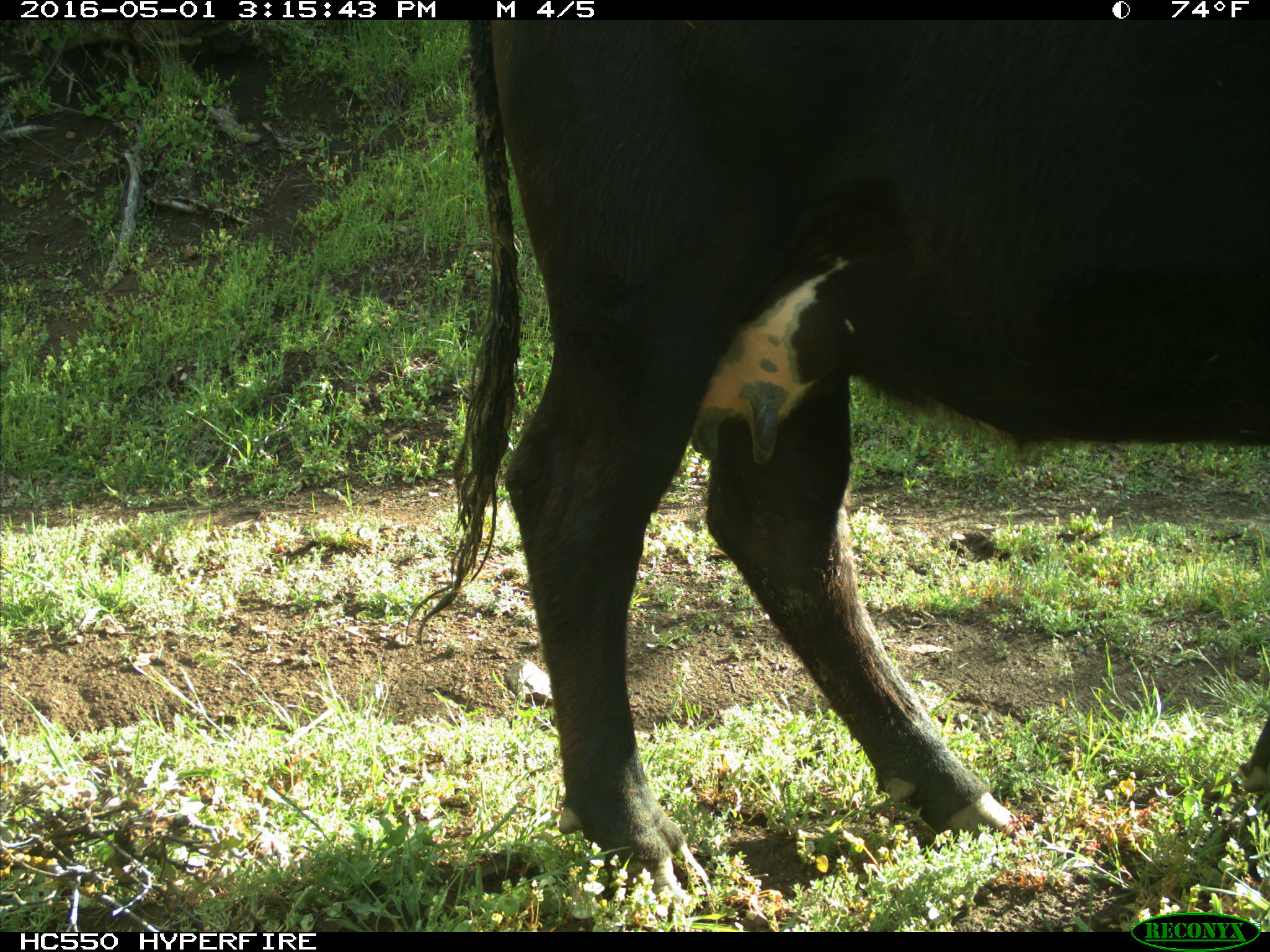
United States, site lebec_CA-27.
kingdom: Animalia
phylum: Chordata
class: Mammalia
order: Artiodactyla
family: Bovidae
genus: Bos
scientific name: Bos taurus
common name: domestic cow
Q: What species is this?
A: Bos taurus (domestic cow).